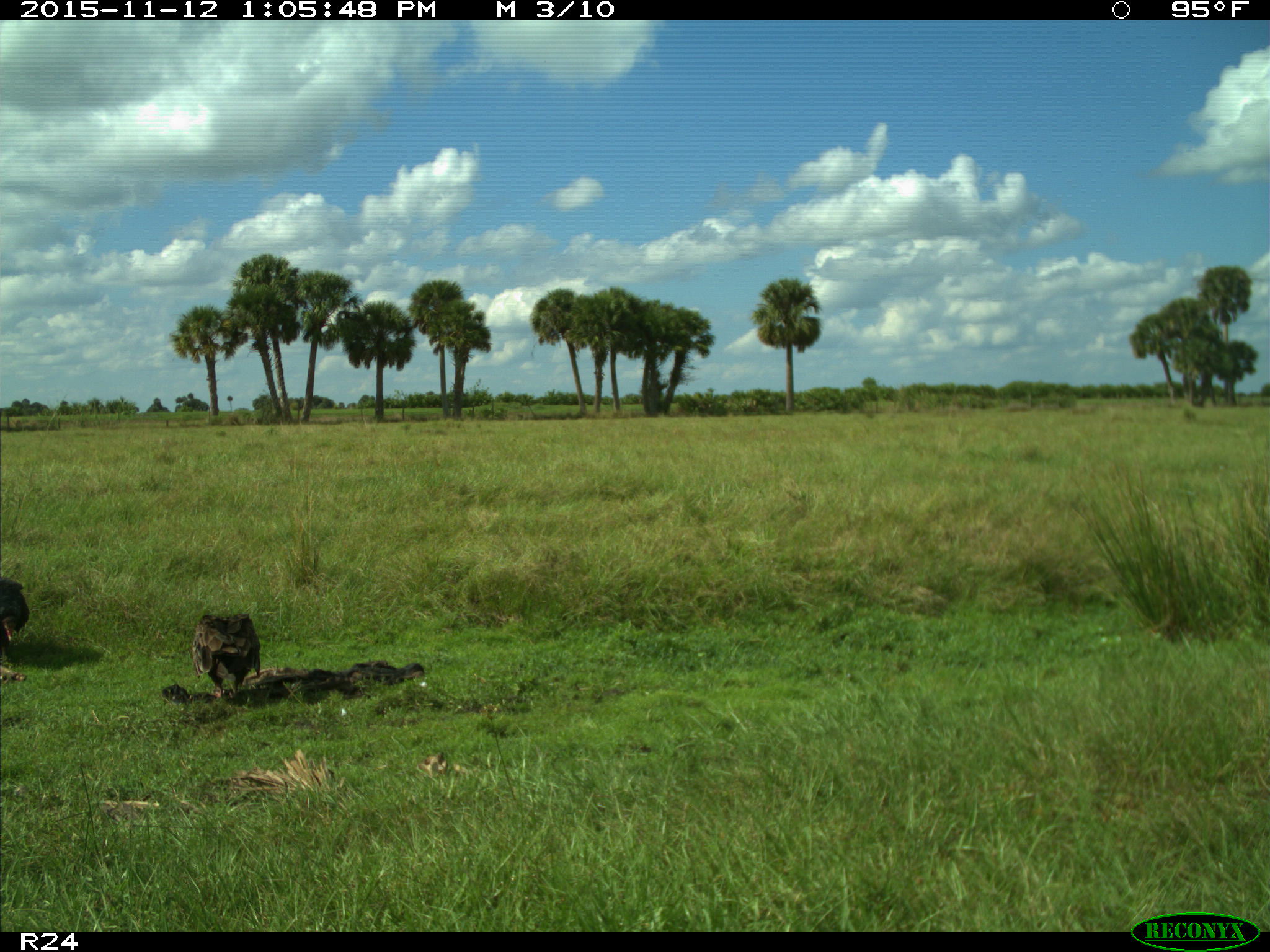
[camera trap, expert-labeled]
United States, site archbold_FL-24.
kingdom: Animalia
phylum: Chordata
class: Aves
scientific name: Aves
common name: birds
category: unidentified bird